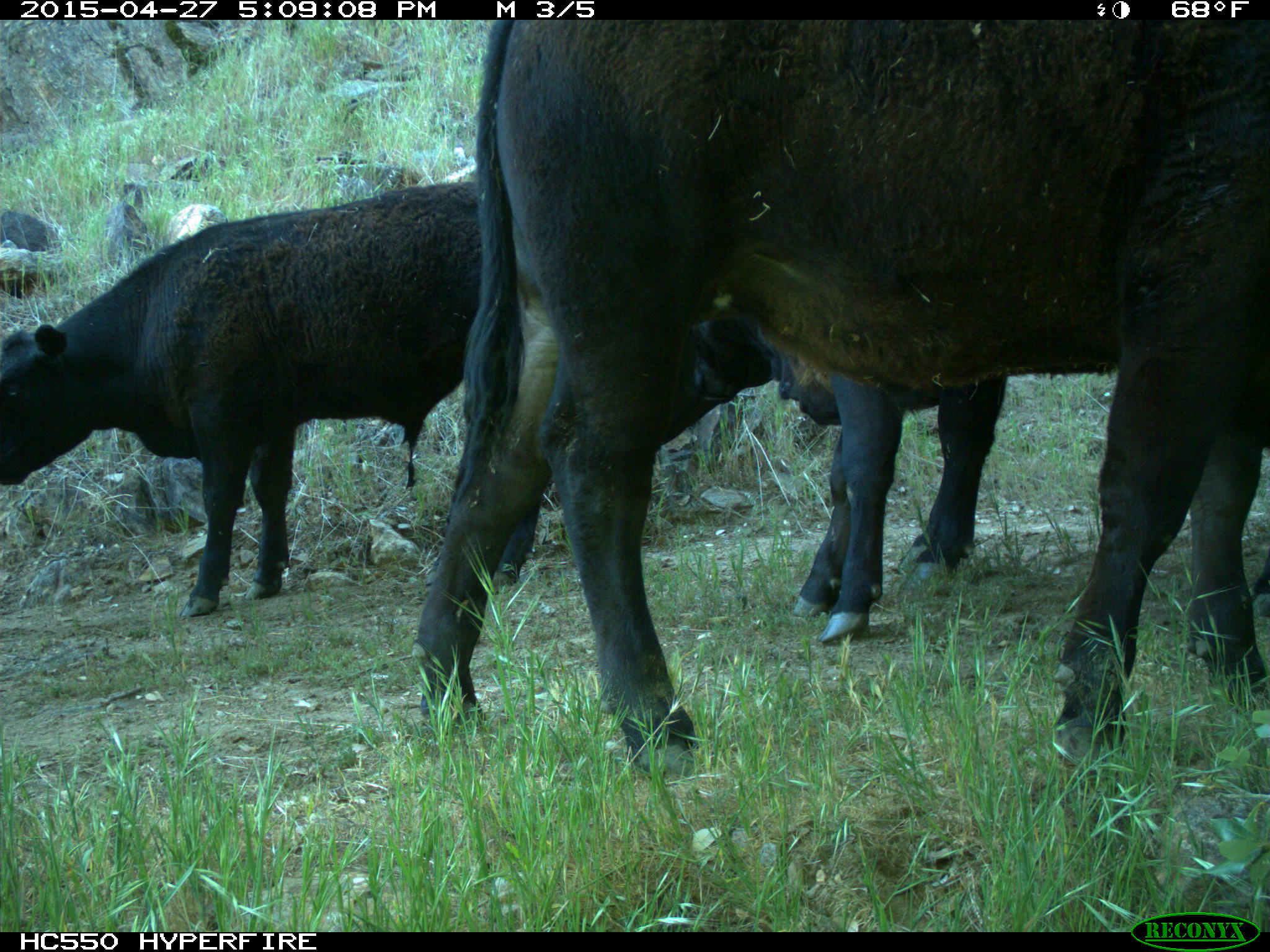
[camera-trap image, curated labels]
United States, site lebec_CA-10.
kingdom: Animalia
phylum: Chordata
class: Mammalia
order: Artiodactyla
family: Bovidae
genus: Bos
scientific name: Bos taurus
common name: domestic cow